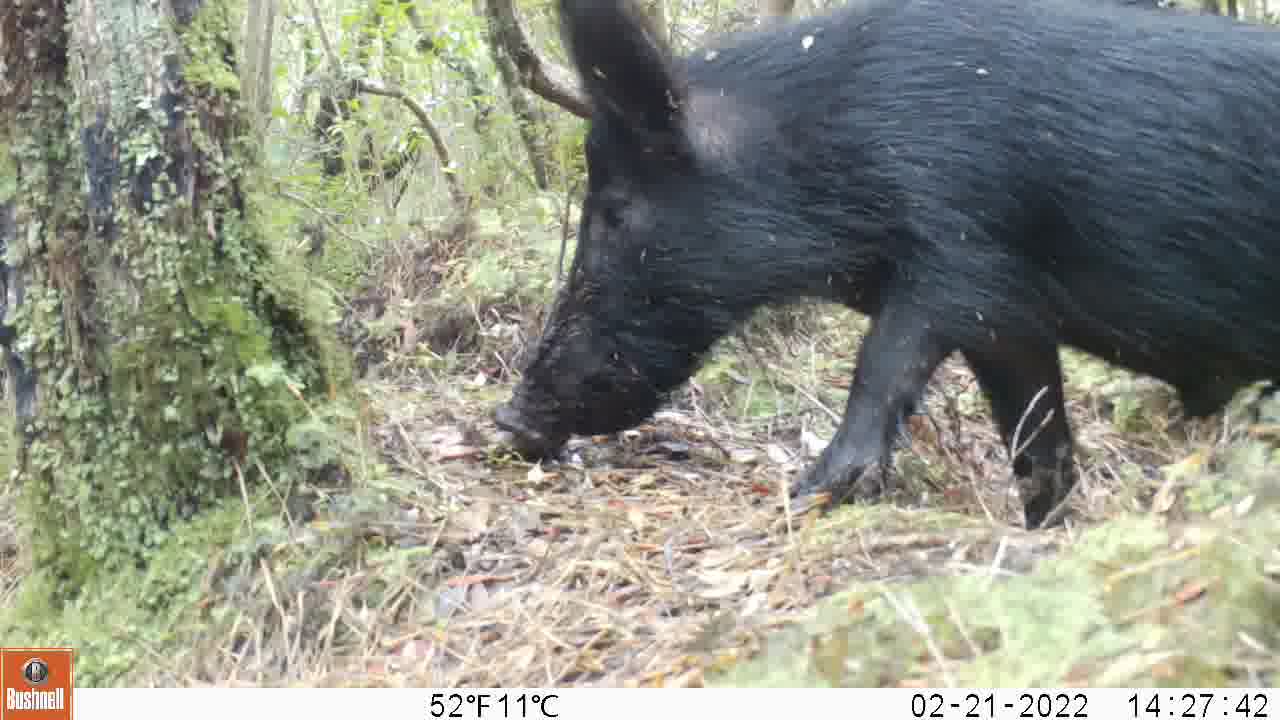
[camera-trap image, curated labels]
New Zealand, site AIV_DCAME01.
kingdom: Animalia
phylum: Chordata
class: Mammalia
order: Artiodactyla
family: Suidae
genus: Sus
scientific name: Sus scrofa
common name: pig